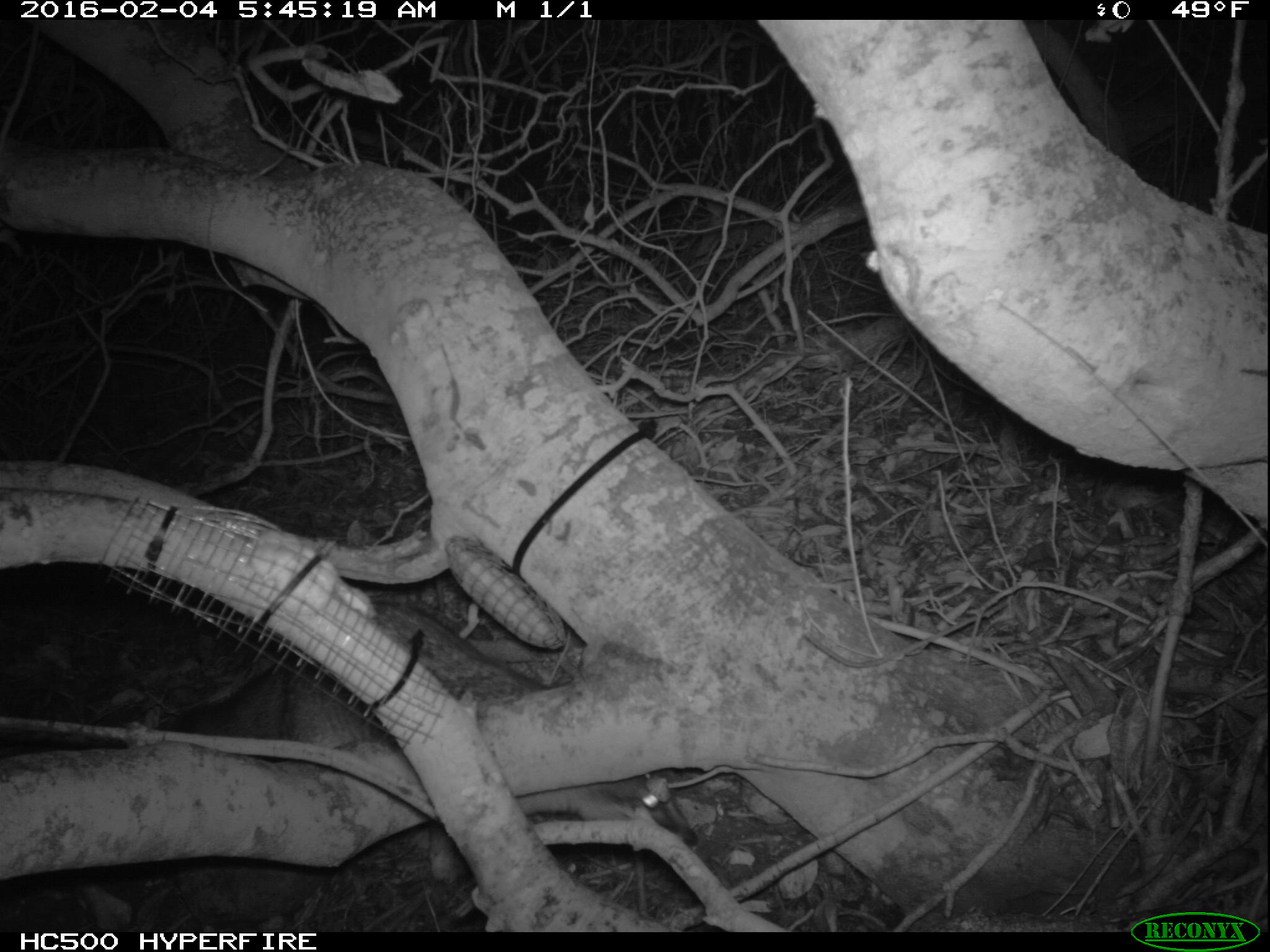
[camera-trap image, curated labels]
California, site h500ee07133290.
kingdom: Animalia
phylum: Chordata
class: Mammalia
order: Carnivora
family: Canidae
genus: Urocyon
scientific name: Urocyon littoralis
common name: island fox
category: fox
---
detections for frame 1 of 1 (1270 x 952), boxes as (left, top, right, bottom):
fox: (161, 602, 696, 882)